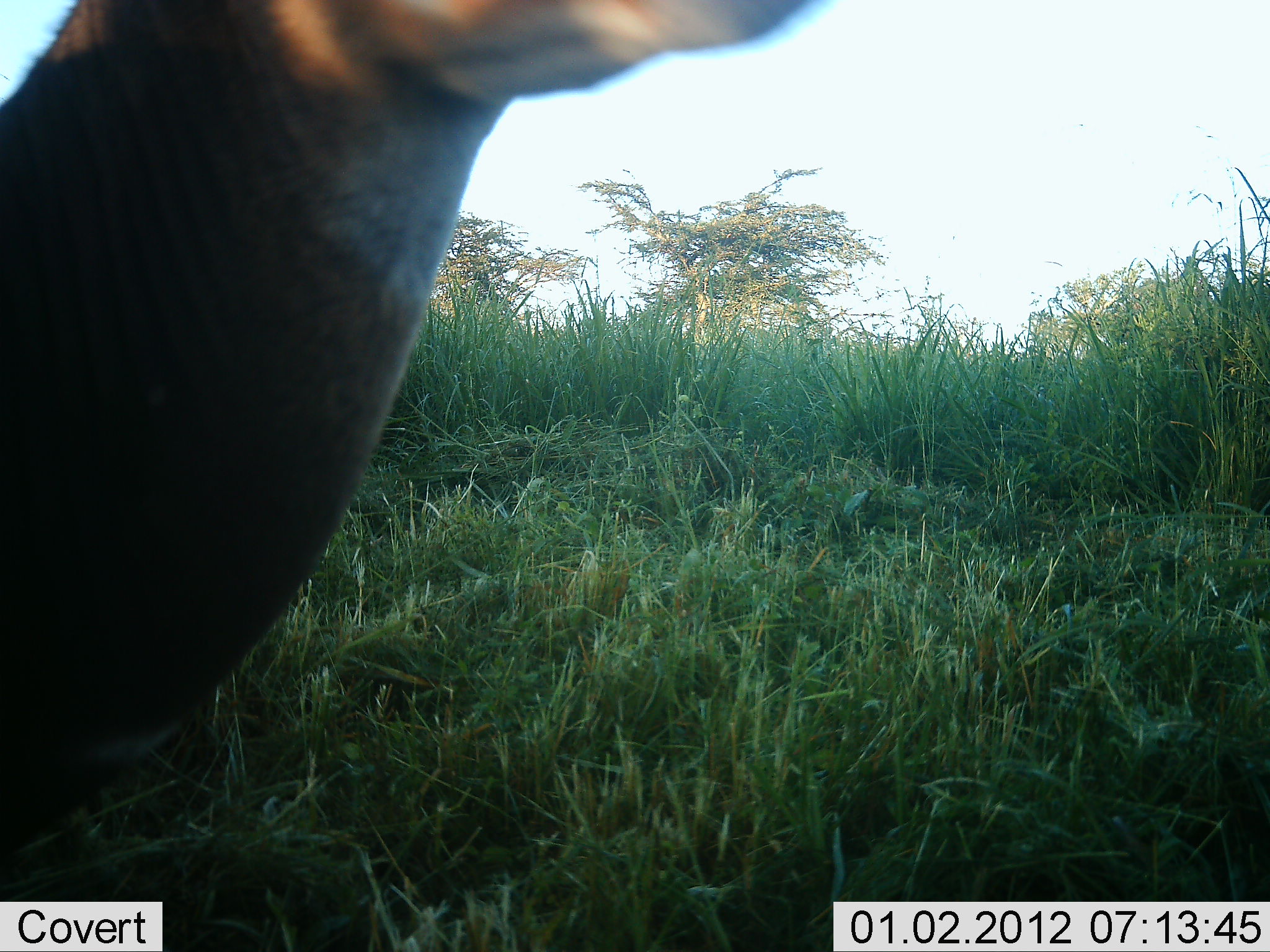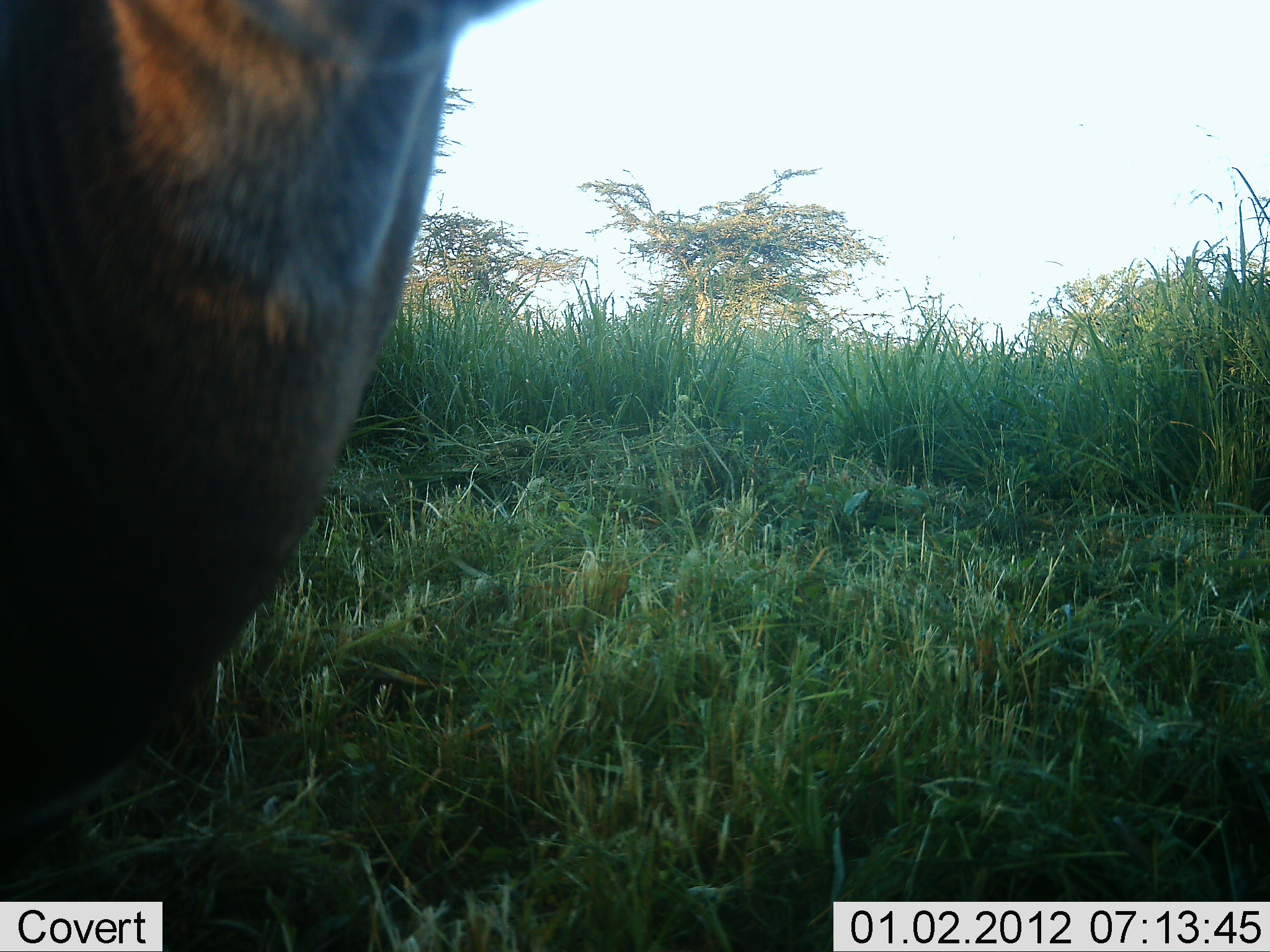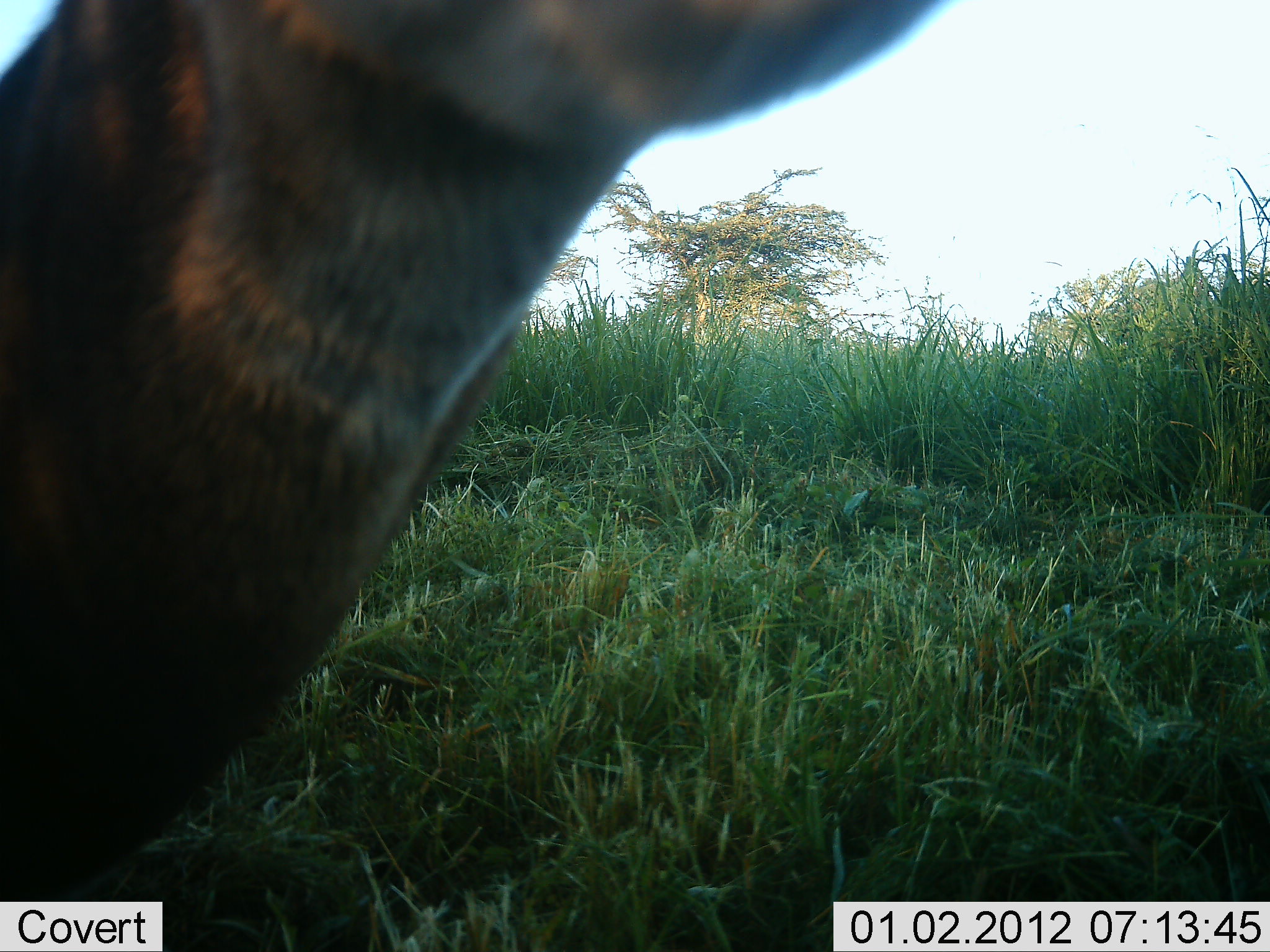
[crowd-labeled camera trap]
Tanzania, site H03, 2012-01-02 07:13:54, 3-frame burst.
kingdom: Animalia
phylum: Chordata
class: Mammalia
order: Artiodactyla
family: Bovidae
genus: Nanger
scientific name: Nanger granti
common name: grant's gazelle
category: gazellegrants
Gazellegrants (grant's gazelle) (Nanger granti), count 1. Behavior (volunteer vote fractions): standing 67%, resting 33%, moving 0%, interacting 0%. Young present (vote fraction): 0%. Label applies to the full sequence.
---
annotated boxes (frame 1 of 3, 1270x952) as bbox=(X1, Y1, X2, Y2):
animal: bbox=(0, 2, 846, 875)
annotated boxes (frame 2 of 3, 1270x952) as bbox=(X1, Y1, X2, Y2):
animal: bbox=(2, 0, 548, 866)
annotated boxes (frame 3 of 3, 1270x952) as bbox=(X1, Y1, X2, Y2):
animal: bbox=(1, 0, 962, 902)